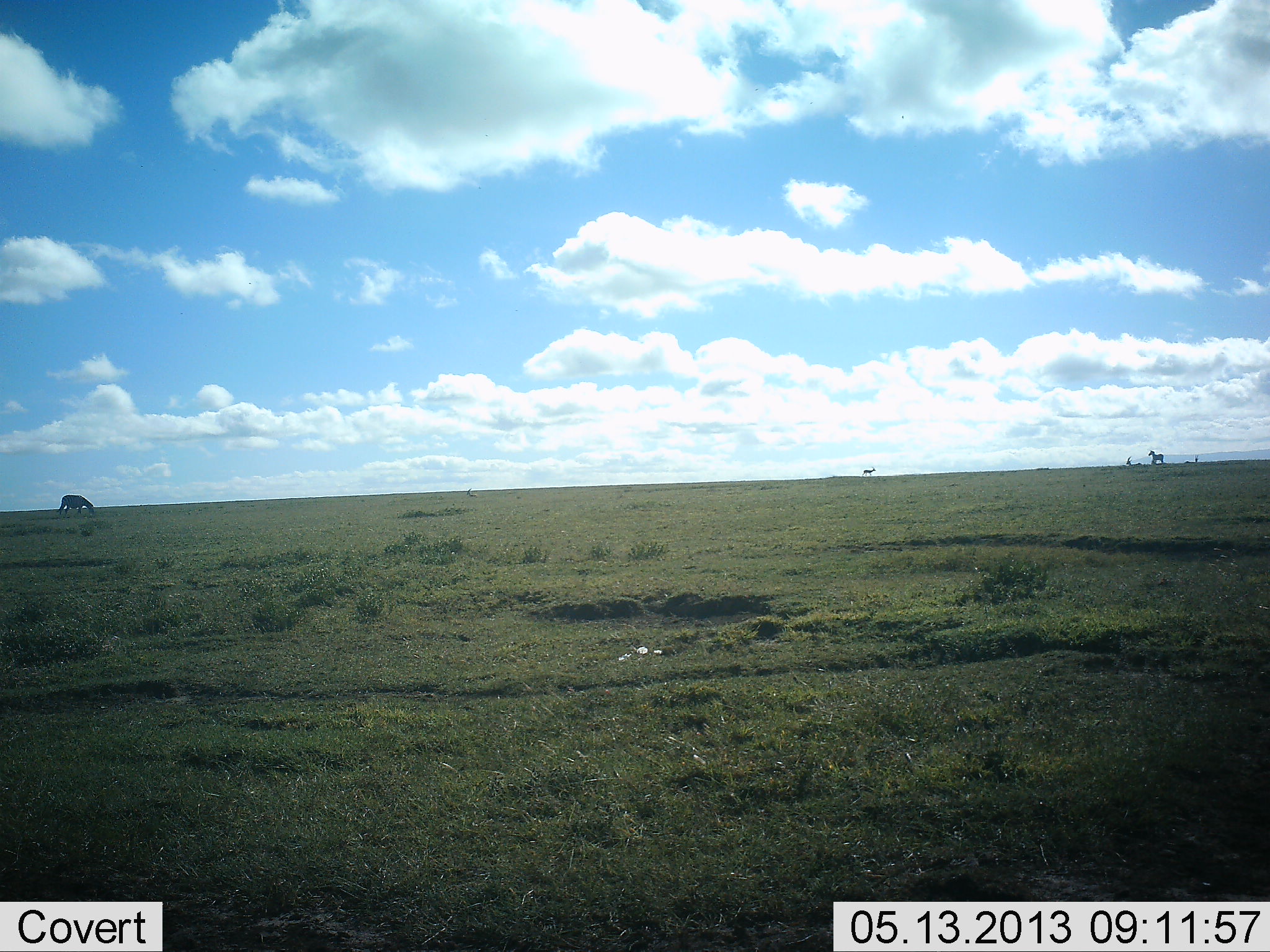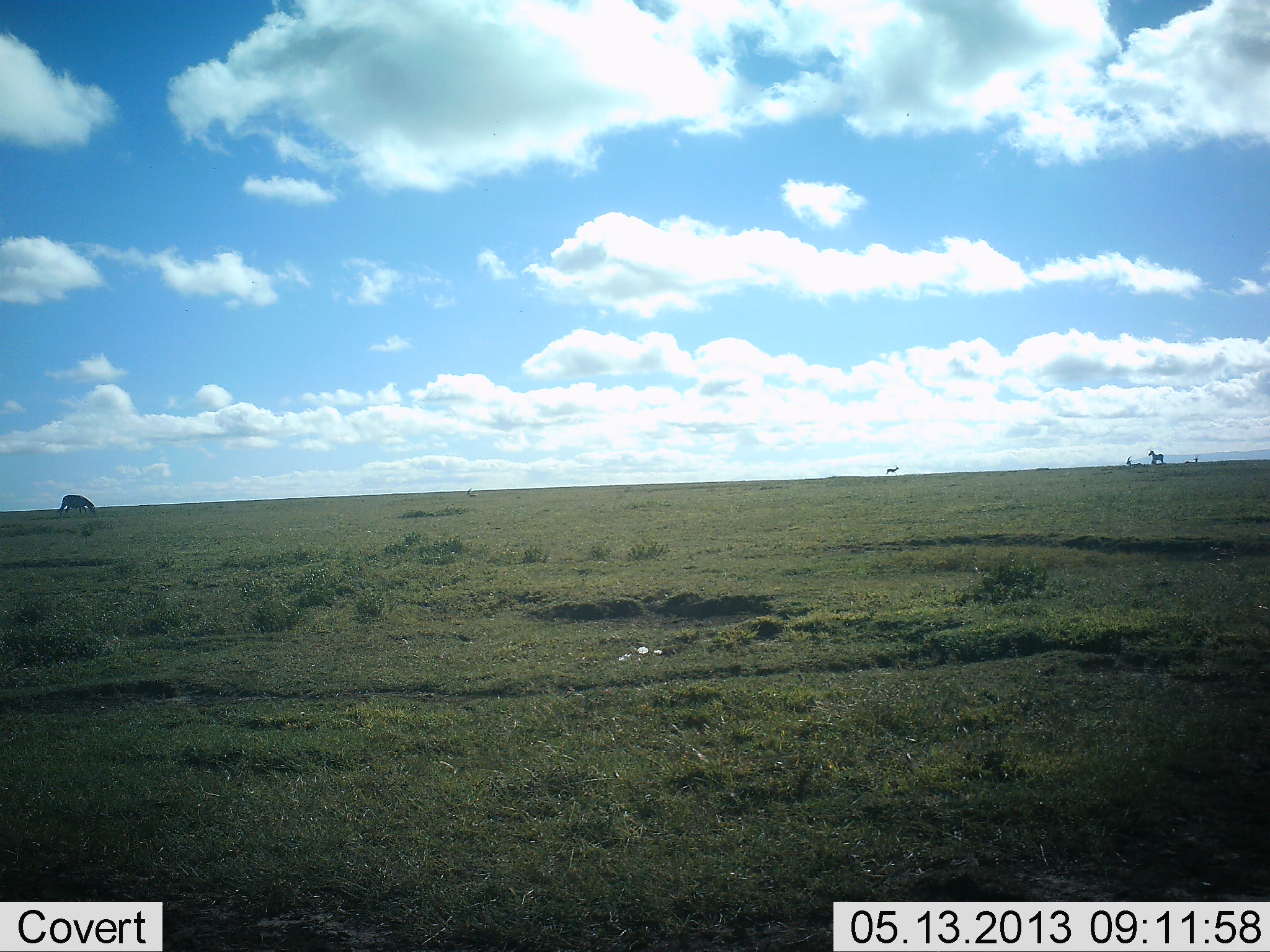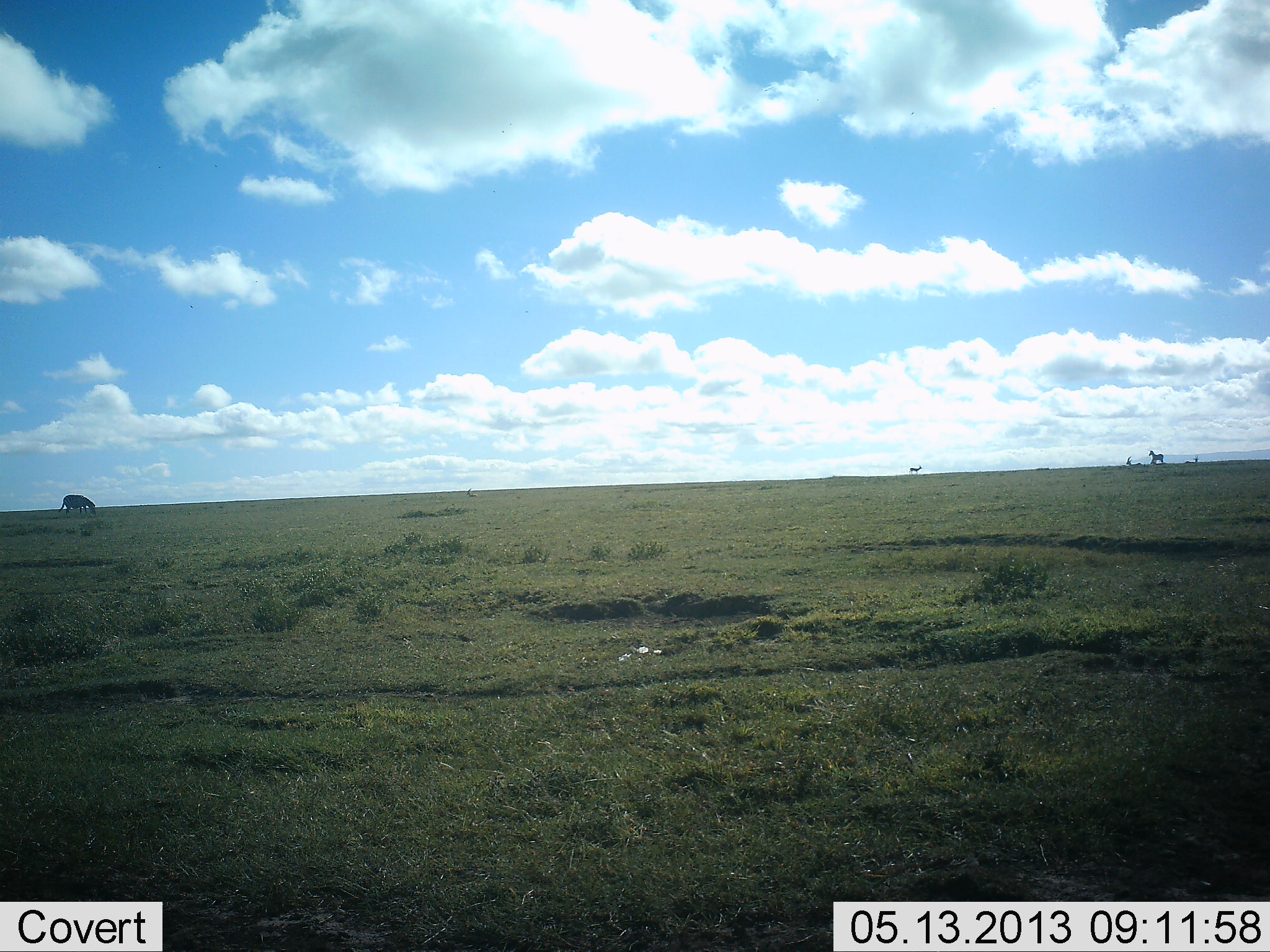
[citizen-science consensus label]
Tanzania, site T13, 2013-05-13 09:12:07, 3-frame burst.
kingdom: Animalia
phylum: Chordata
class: Mammalia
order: Perissodactyla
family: Equidae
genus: Equus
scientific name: Equus quagga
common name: plains zebra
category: zebra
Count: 2.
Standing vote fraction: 38%.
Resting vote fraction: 0%.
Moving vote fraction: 25%.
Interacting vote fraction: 0%.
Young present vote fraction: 0%.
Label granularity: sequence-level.